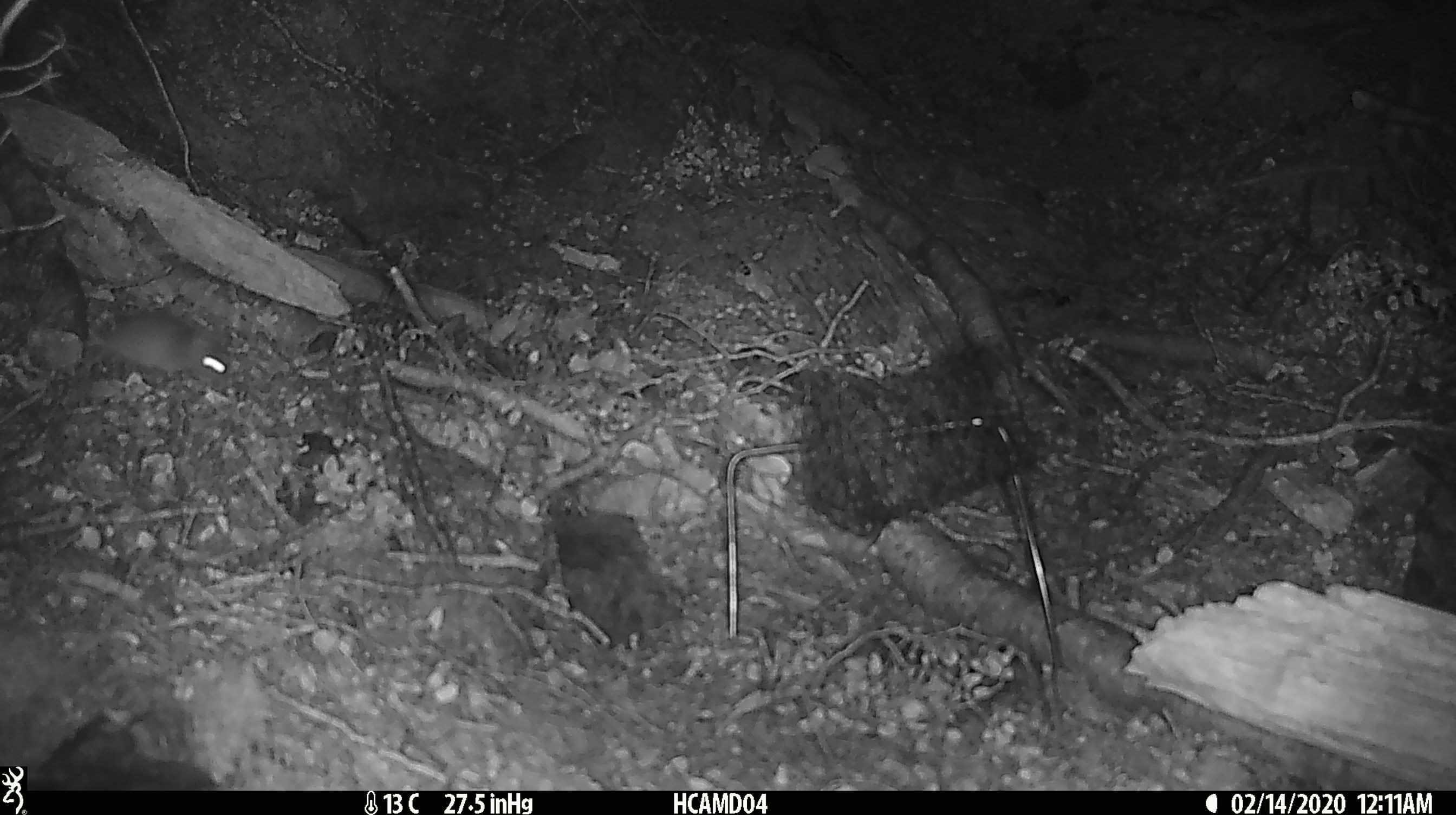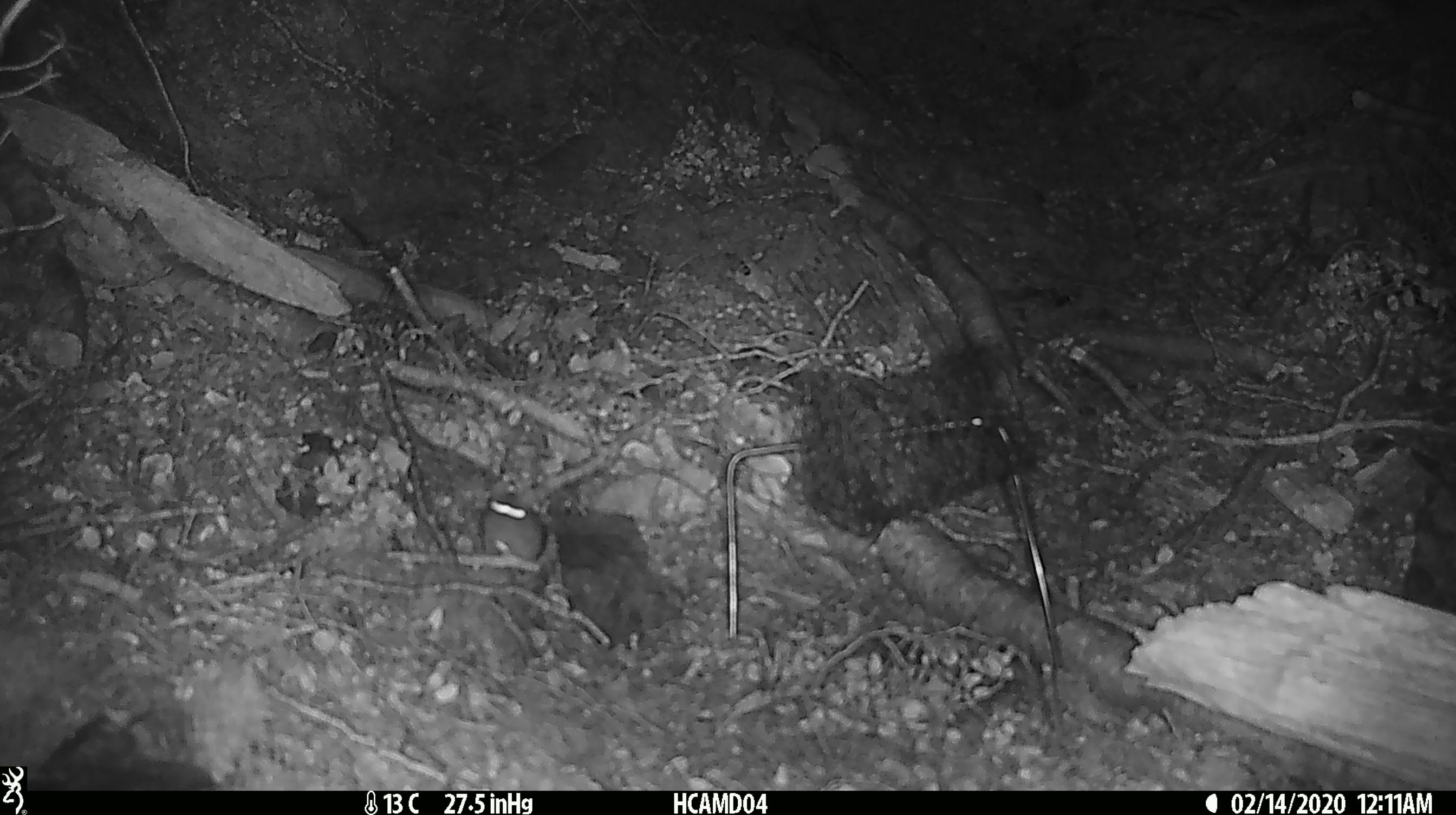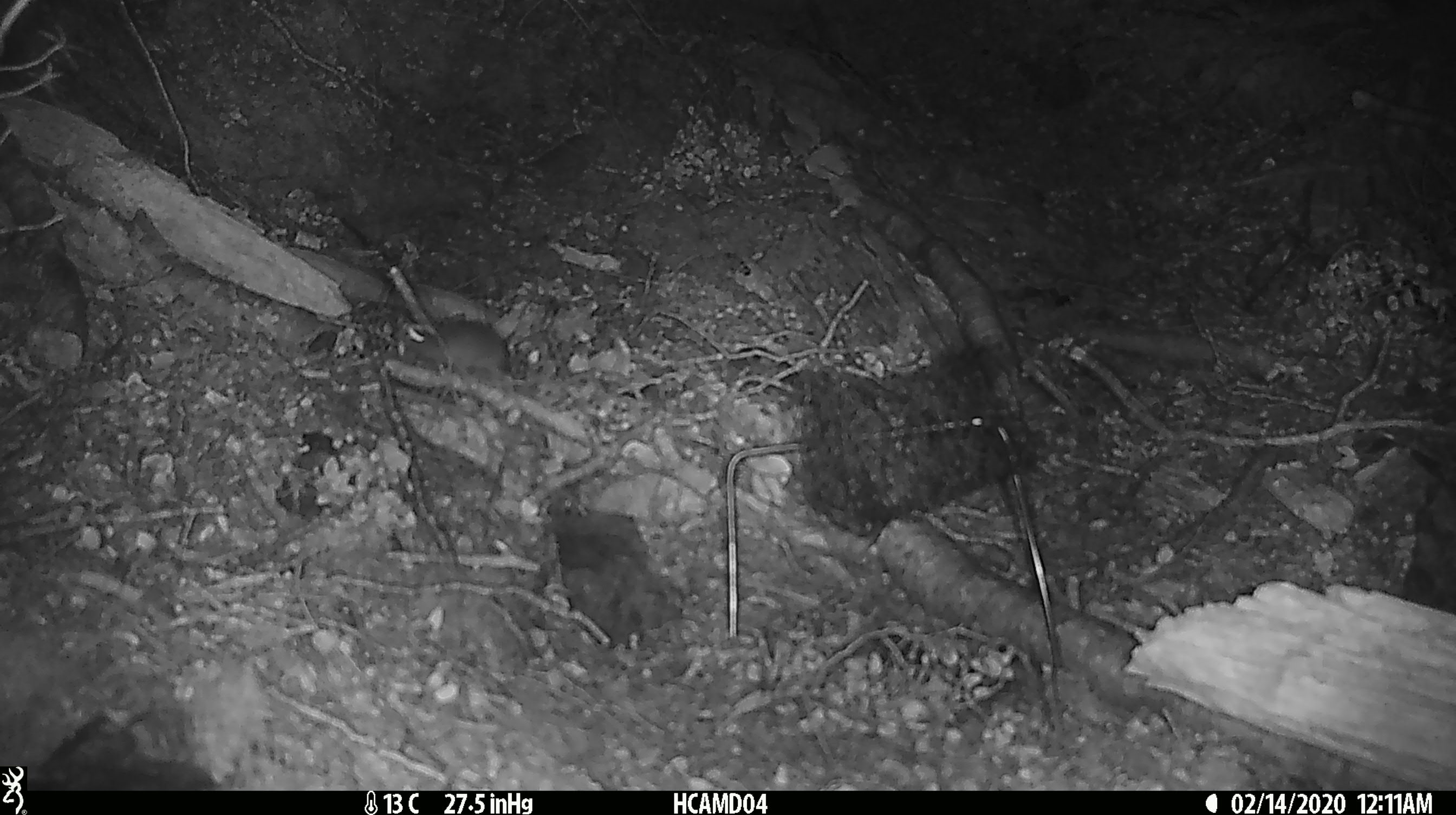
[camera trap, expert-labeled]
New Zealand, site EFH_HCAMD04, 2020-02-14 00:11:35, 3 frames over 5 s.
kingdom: Animalia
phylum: Chordata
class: Mammalia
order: Rodentia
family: Muridae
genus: Mus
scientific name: Mus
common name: mouse